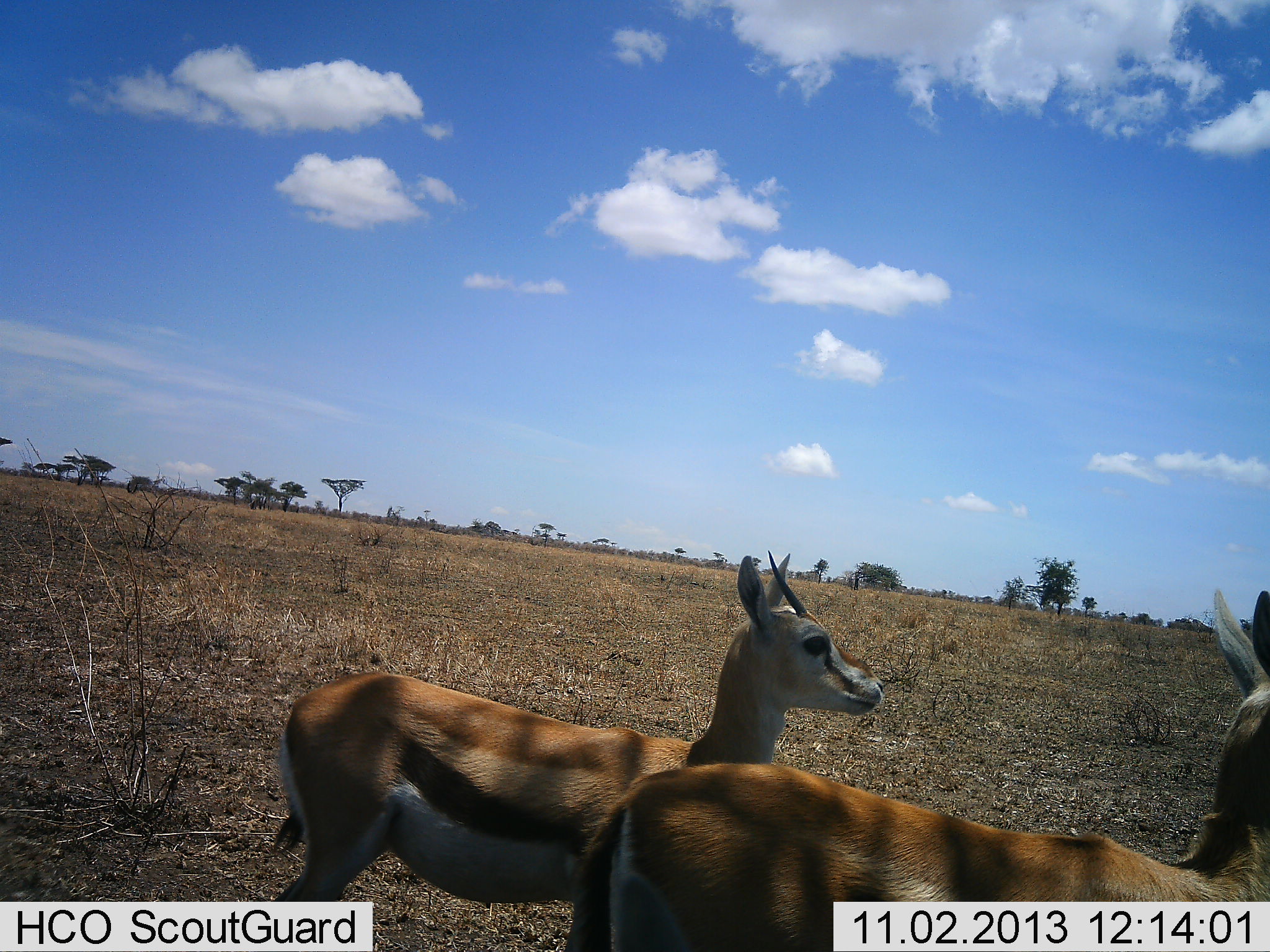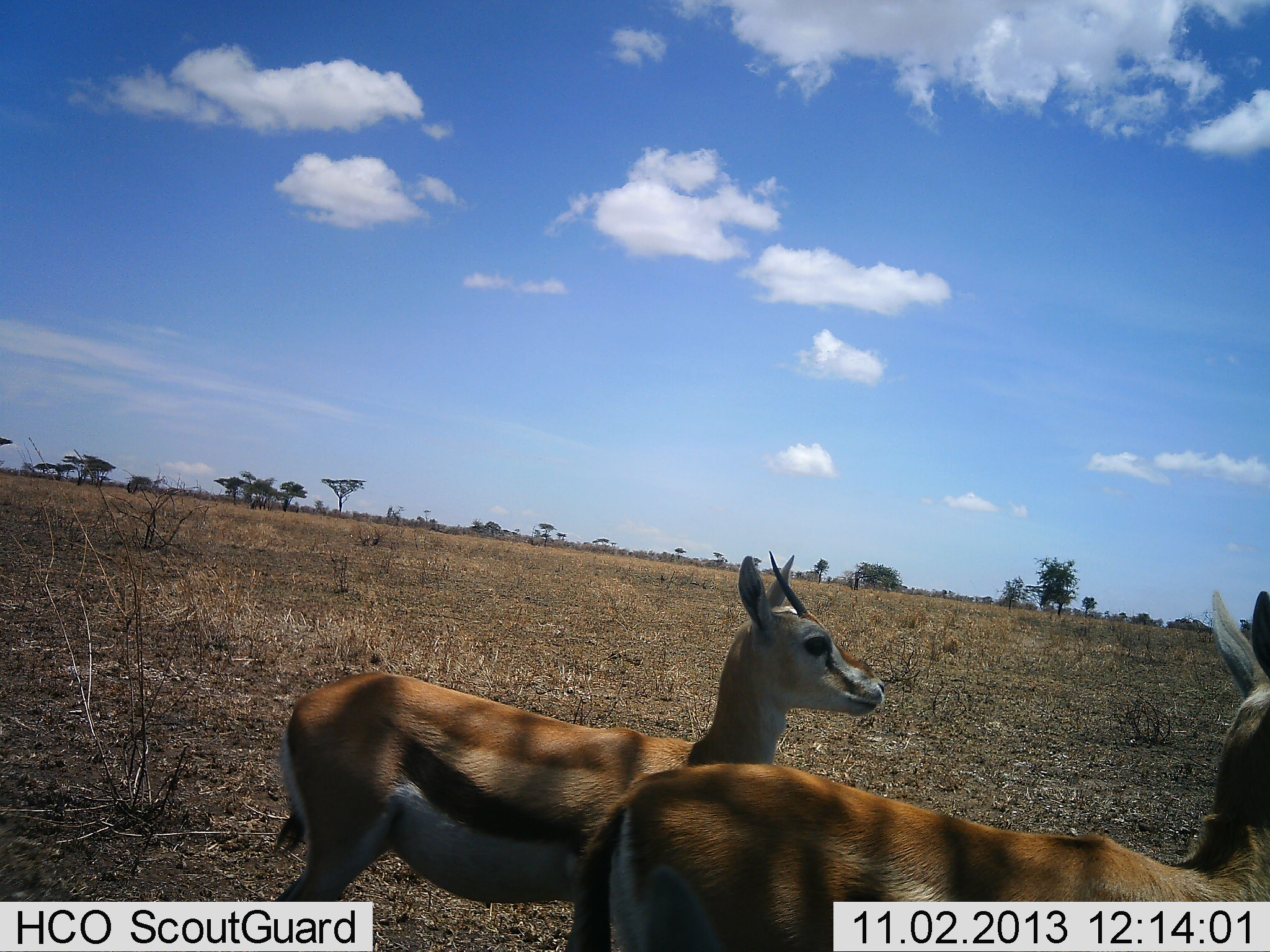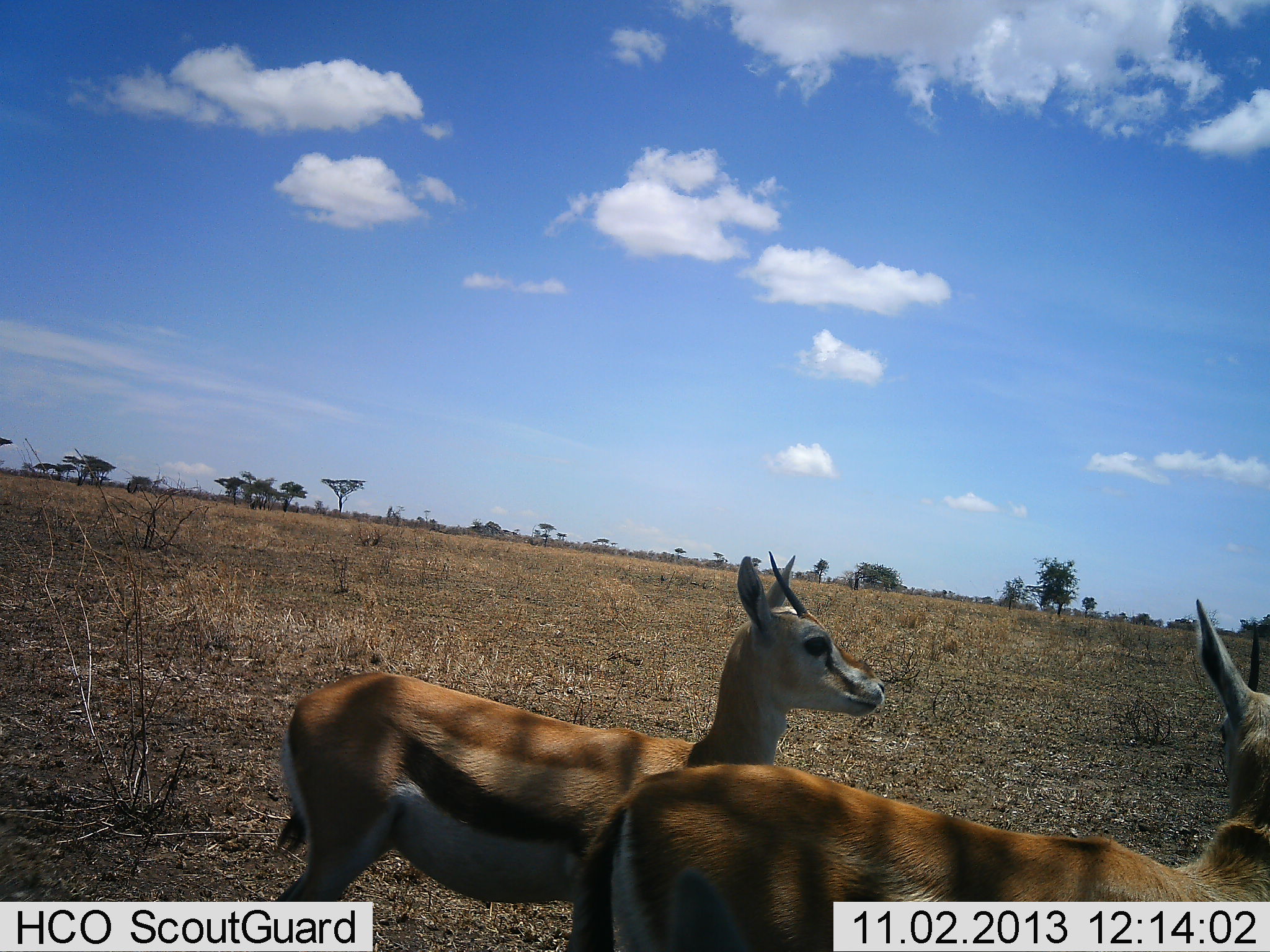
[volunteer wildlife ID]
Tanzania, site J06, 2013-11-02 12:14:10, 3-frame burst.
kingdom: Animalia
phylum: Chordata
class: Mammalia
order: Artiodactyla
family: Bovidae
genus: Eudorcas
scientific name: Eudorcas thomsonii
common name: thomson's gazelle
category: gazellethomsons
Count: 2.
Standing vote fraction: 100%.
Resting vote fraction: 0%.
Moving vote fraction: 0%.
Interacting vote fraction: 0%.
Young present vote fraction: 0%.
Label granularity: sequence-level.